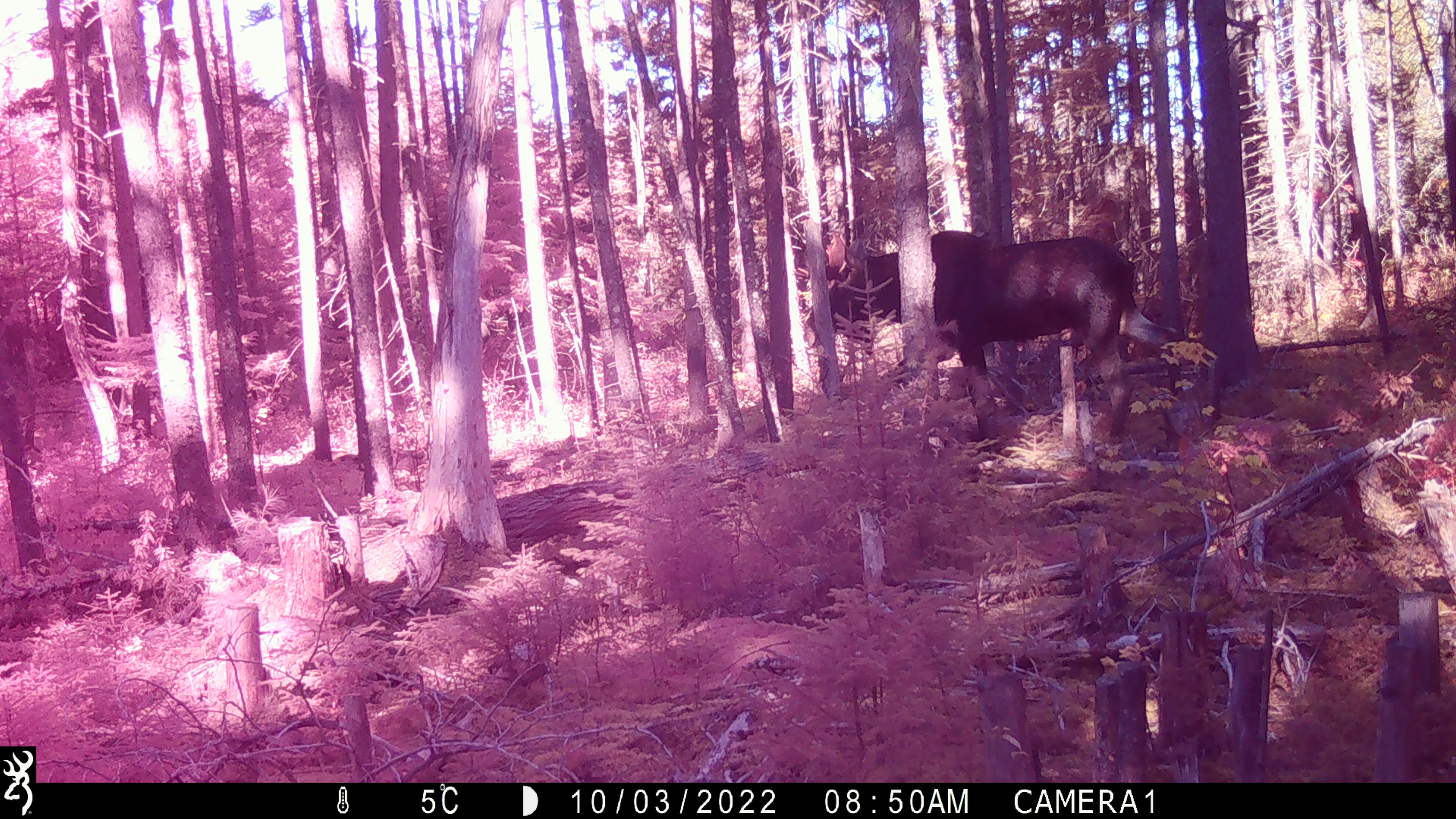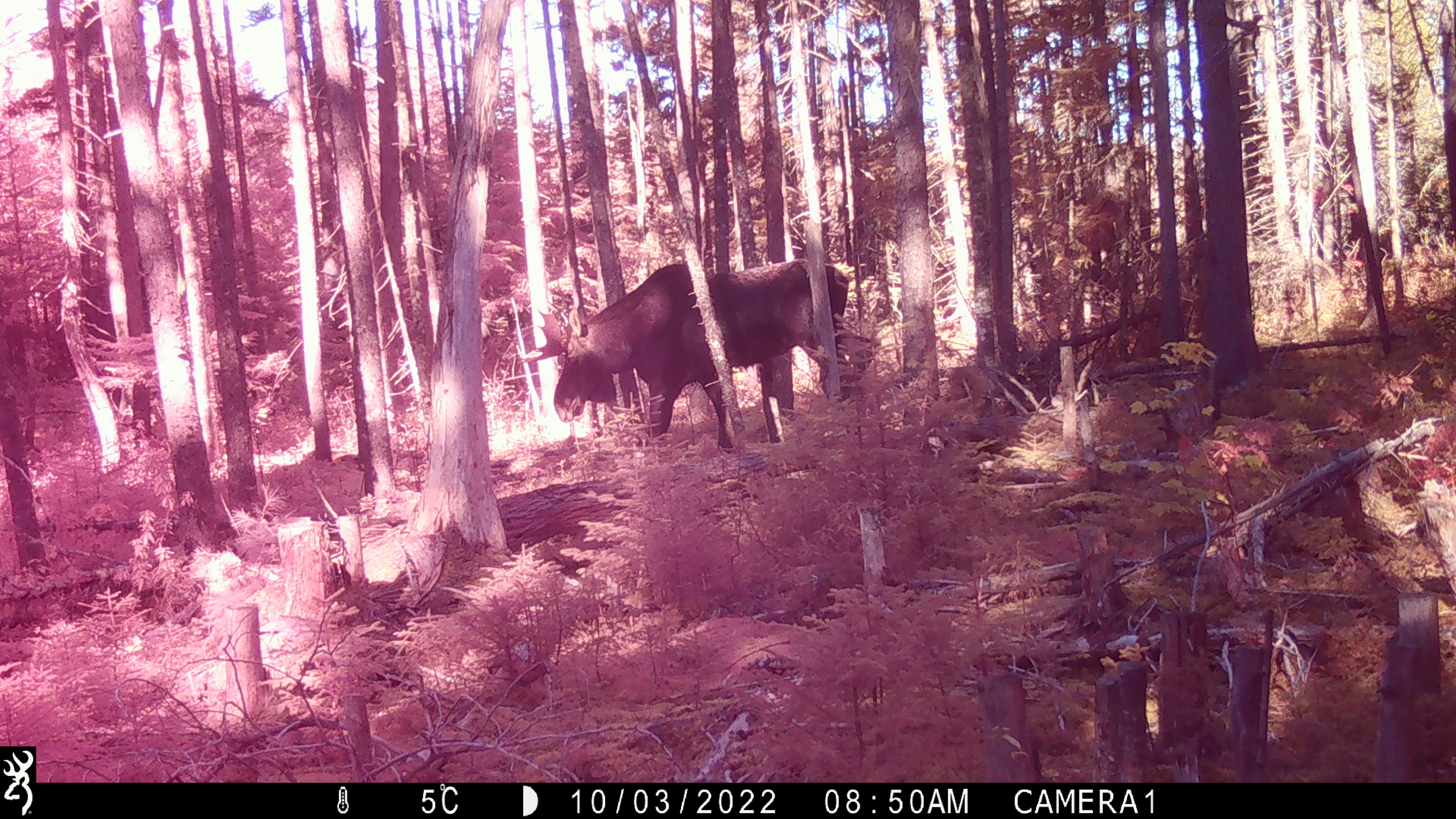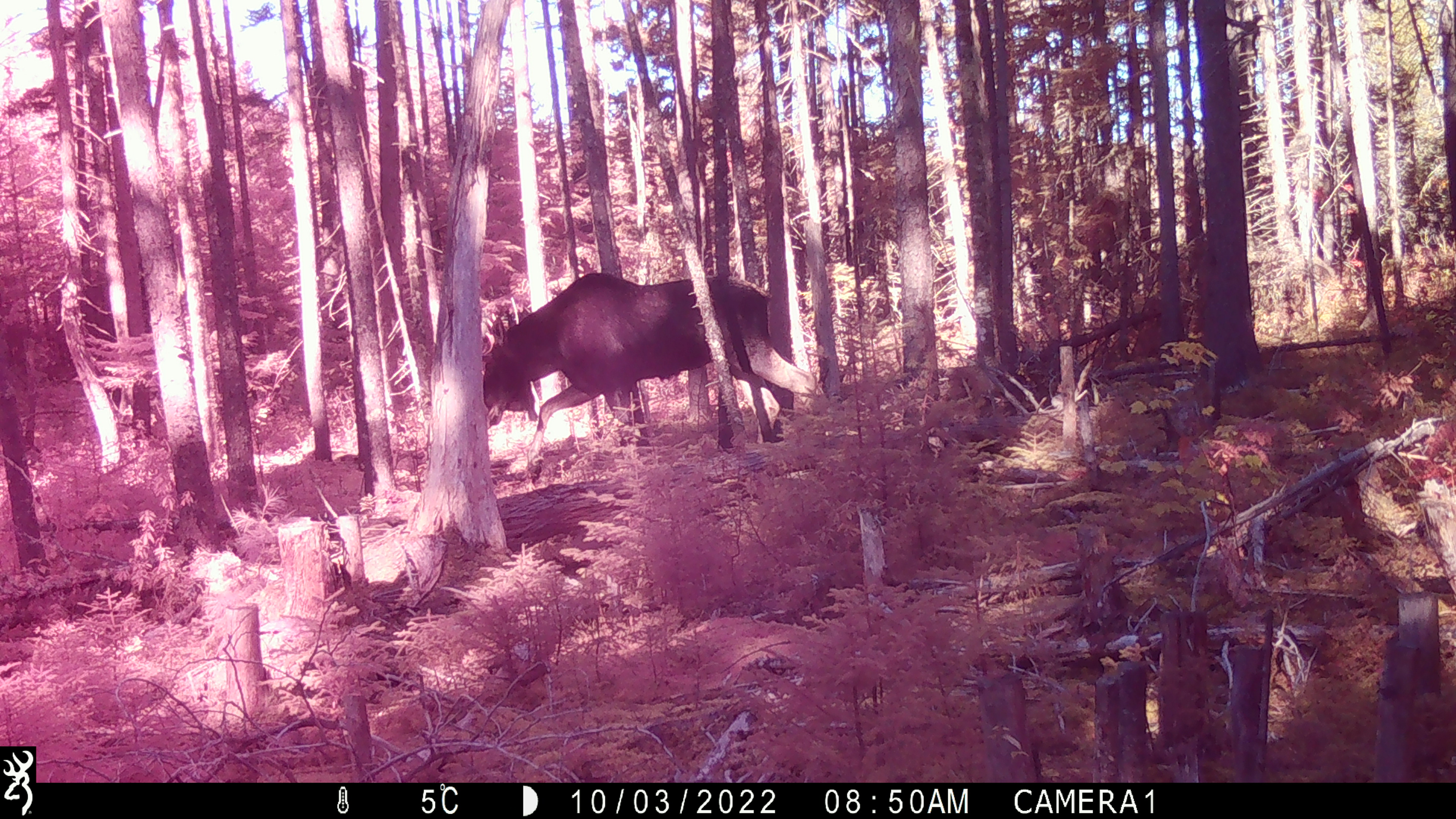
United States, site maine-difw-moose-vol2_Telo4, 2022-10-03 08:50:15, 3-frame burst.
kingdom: Animalia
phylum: Chordata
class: Mammalia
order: Artiodactyla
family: Cervidae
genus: Alces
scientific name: Alces alces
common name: moose